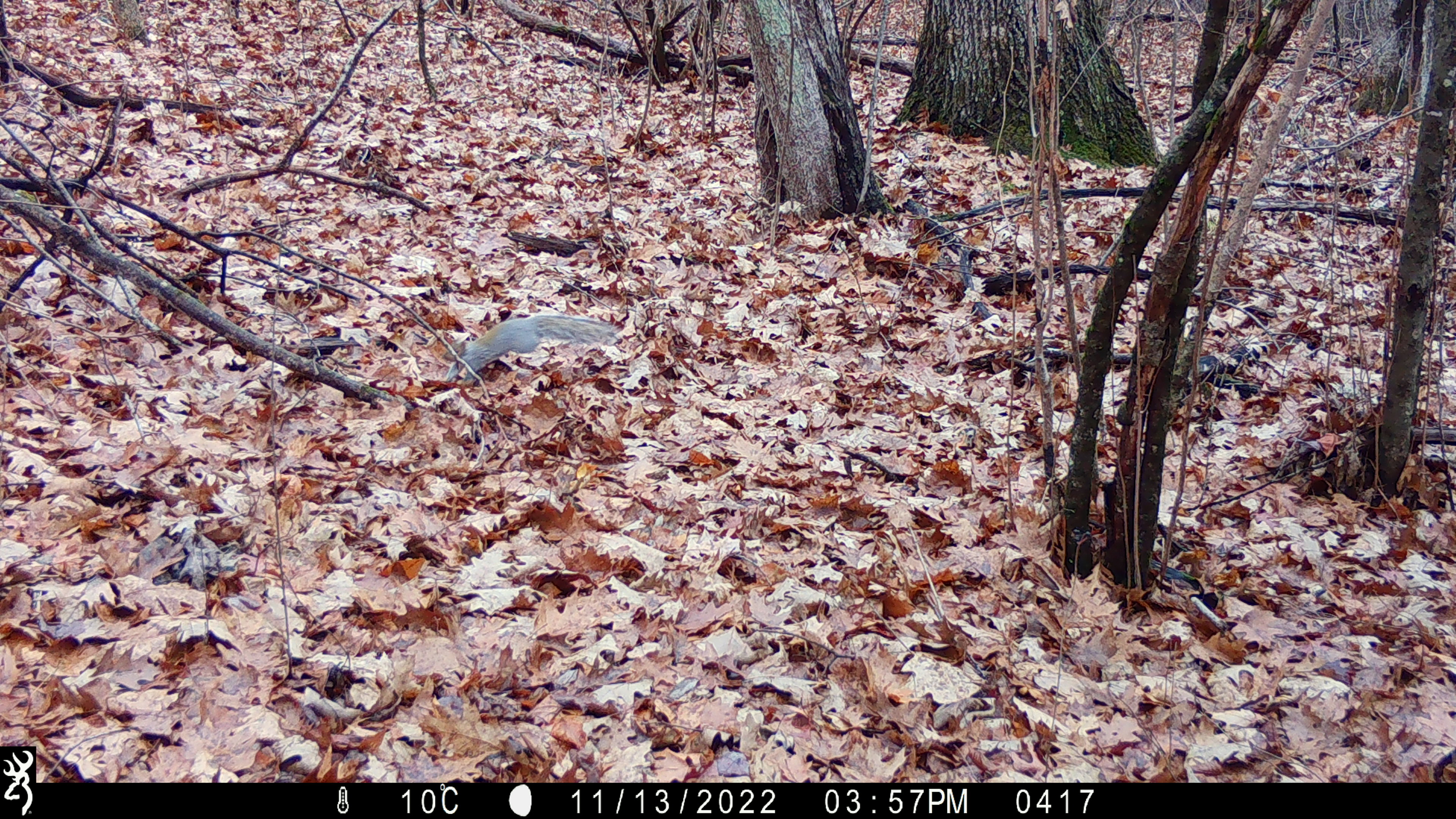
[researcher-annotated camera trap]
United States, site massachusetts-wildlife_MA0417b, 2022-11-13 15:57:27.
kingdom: Animalia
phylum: Chordata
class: Mammalia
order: Rodentia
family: Sciuridae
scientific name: Sciuridae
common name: squirrel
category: squirrel sp.